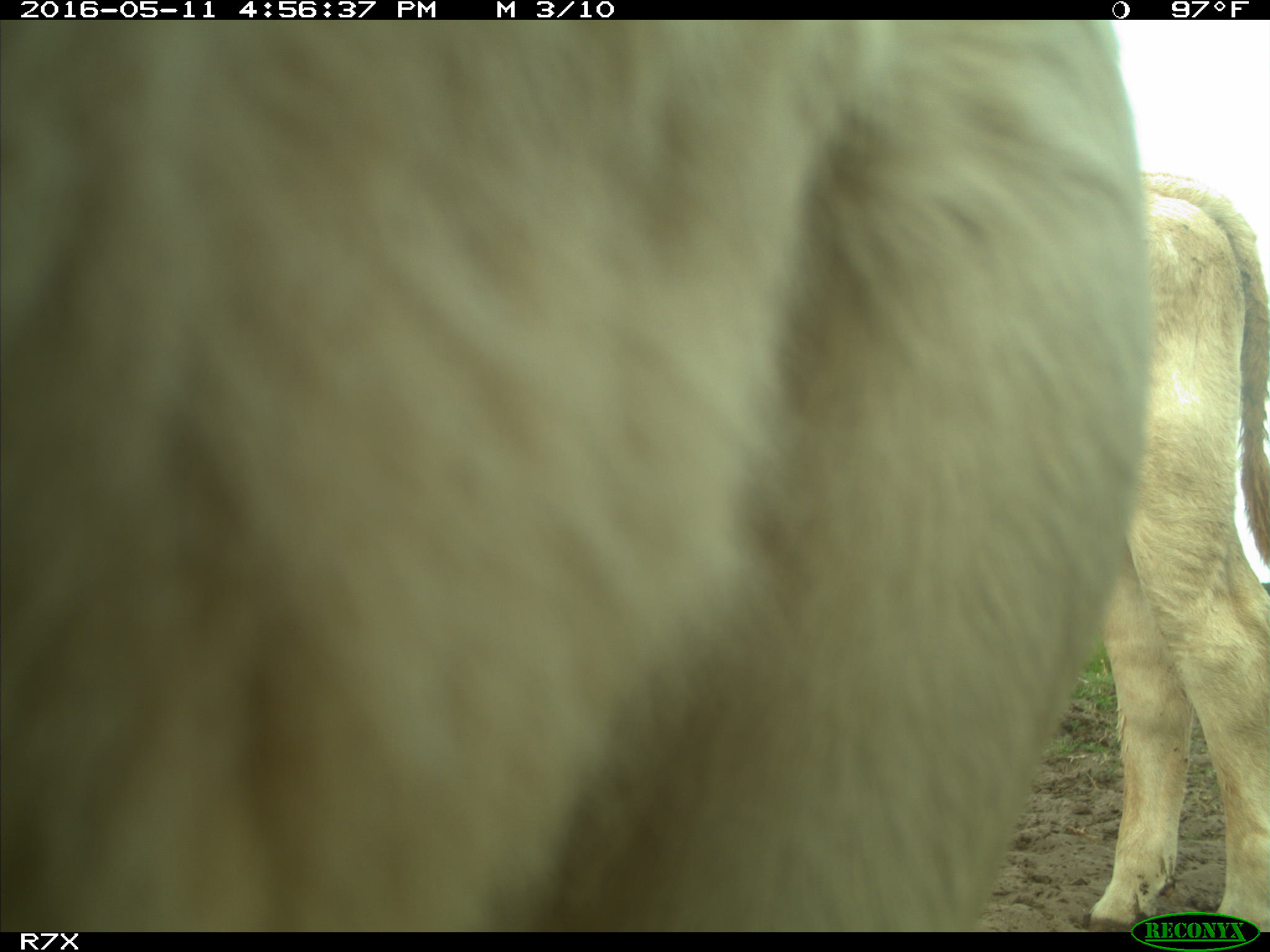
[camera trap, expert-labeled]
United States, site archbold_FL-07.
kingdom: Animalia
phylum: Chordata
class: Mammalia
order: Artiodactyla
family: Bovidae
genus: Bos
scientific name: Bos taurus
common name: domestic cow